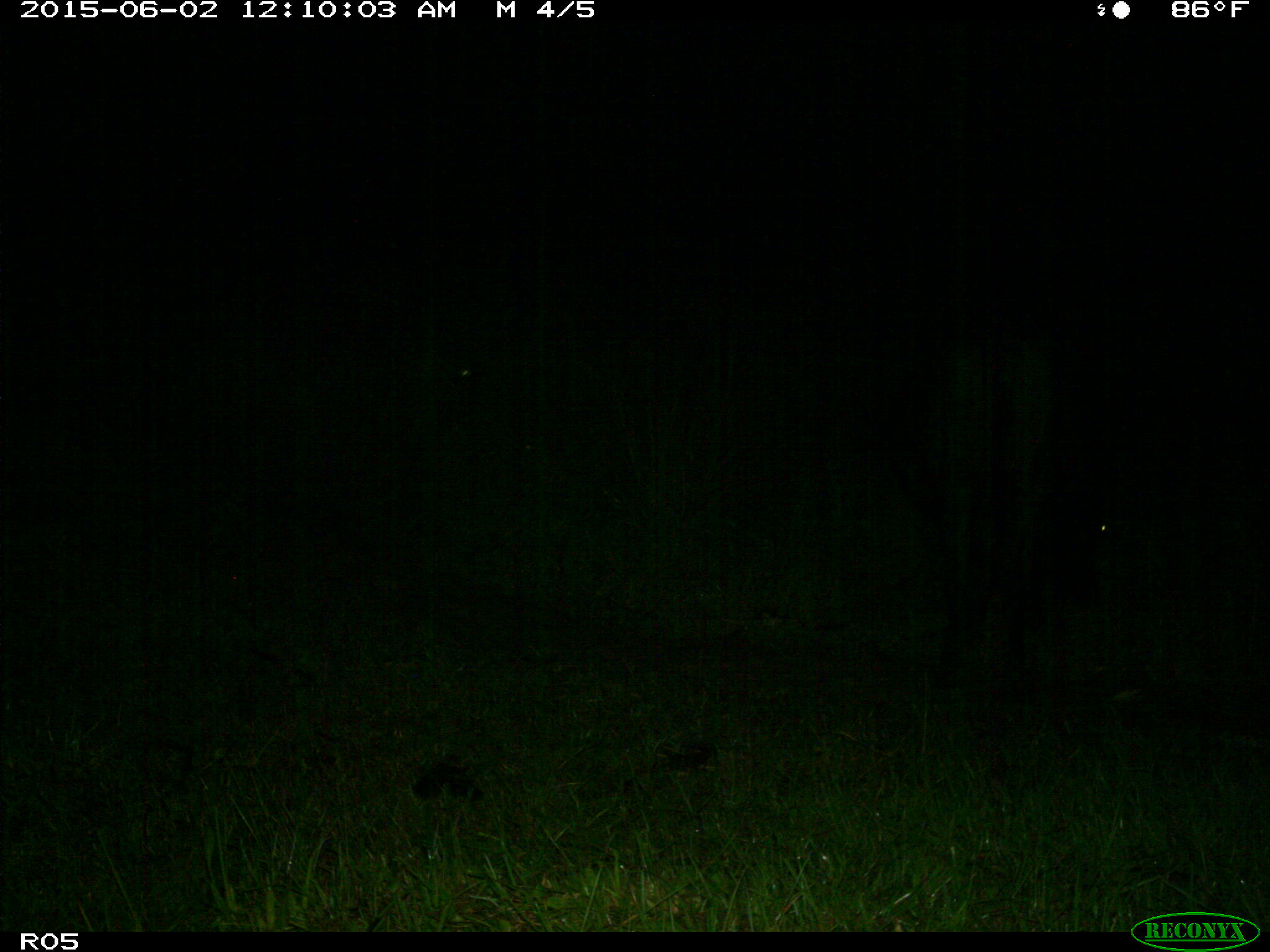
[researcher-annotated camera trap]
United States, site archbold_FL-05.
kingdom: Animalia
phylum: Chordata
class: Mammalia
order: Artiodactyla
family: Bovidae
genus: Bos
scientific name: Bos taurus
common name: domestic cow